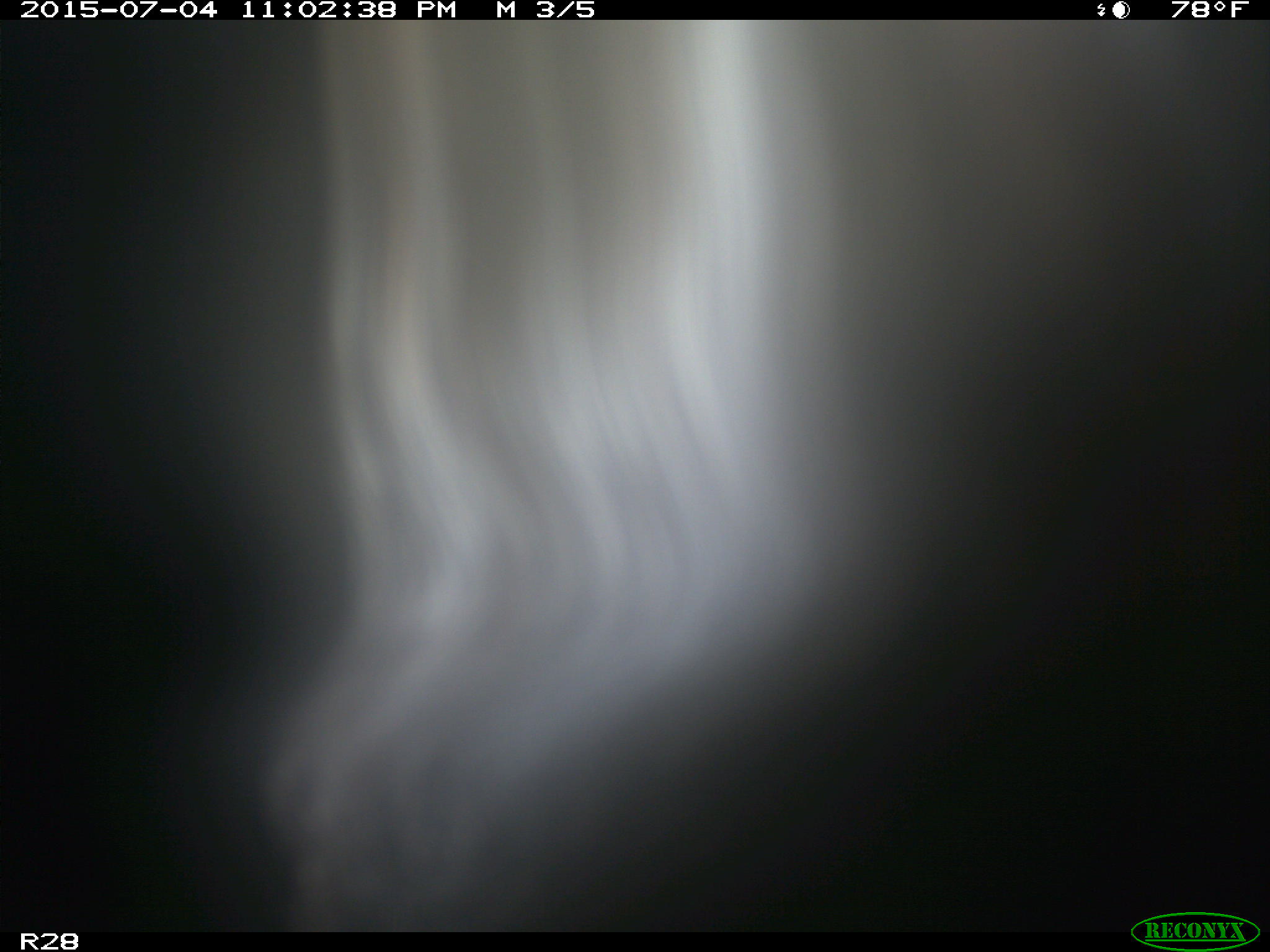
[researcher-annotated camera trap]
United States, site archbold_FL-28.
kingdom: Animalia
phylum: Chordata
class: Mammalia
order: Artiodactyla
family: Bovidae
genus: Bos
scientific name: Bos taurus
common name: domestic cow